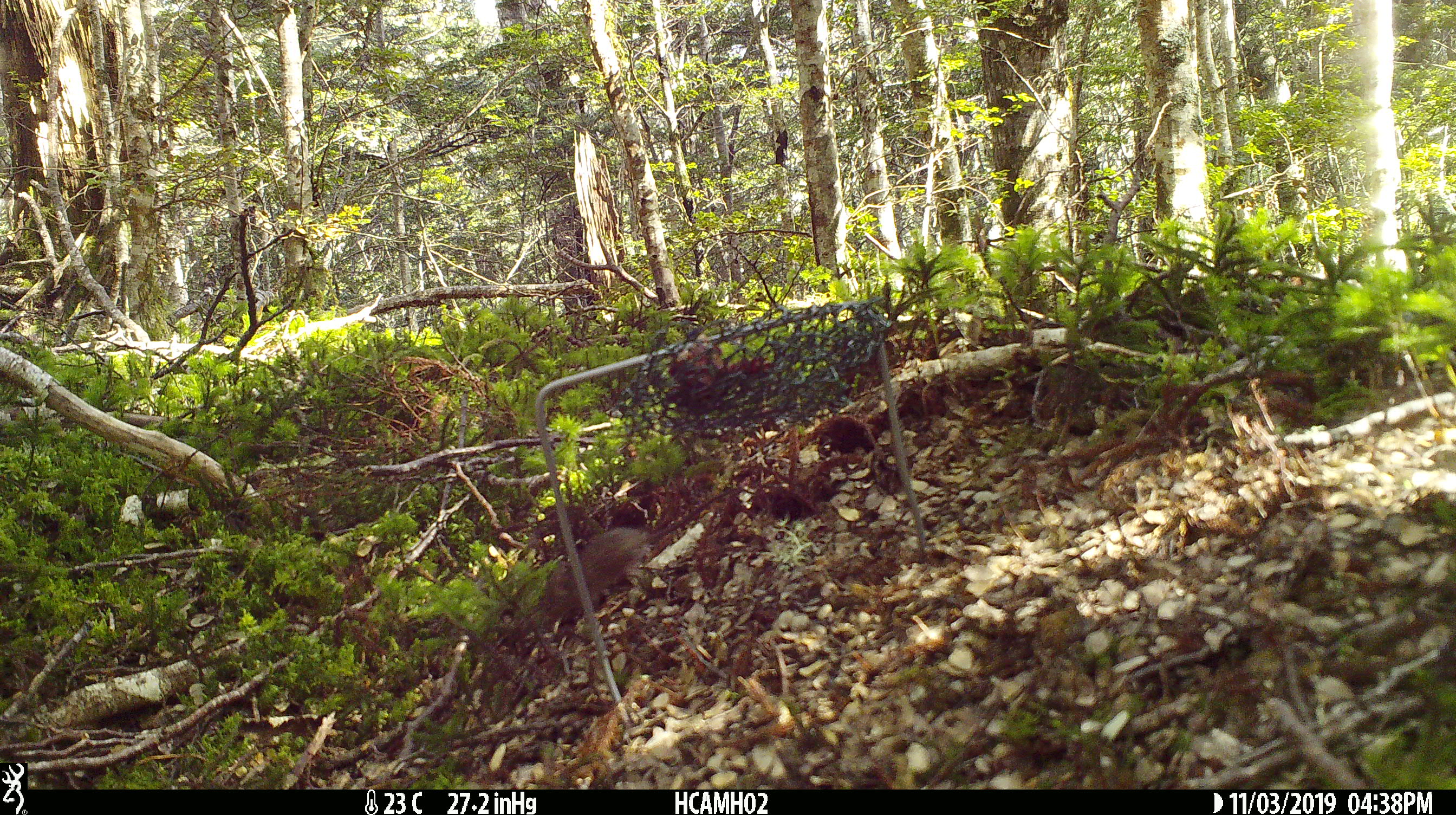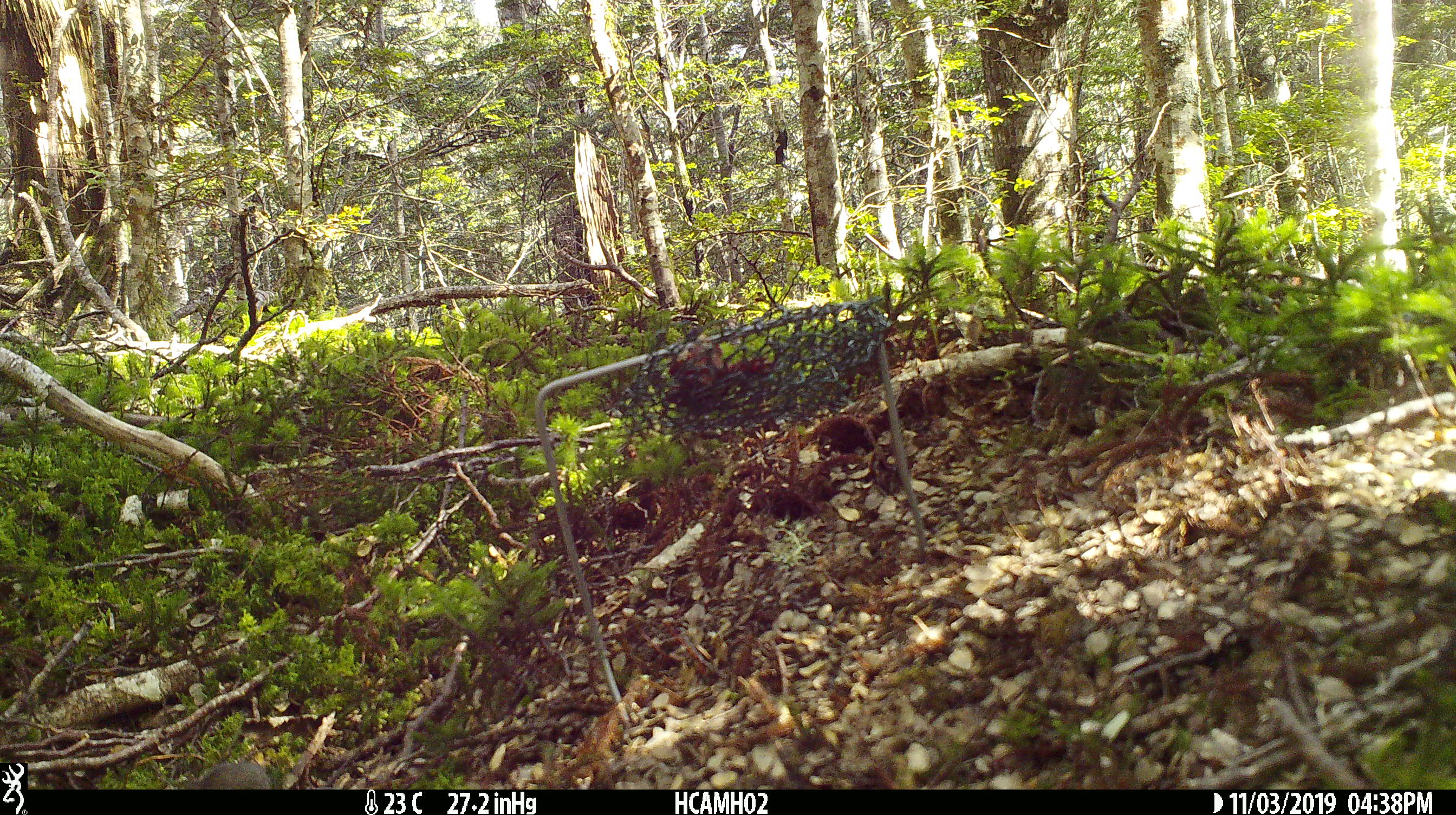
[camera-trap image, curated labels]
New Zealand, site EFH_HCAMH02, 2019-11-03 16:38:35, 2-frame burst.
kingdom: Animalia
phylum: Chordata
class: Mammalia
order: Rodentia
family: Muridae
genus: Mus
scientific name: Mus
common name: mouse